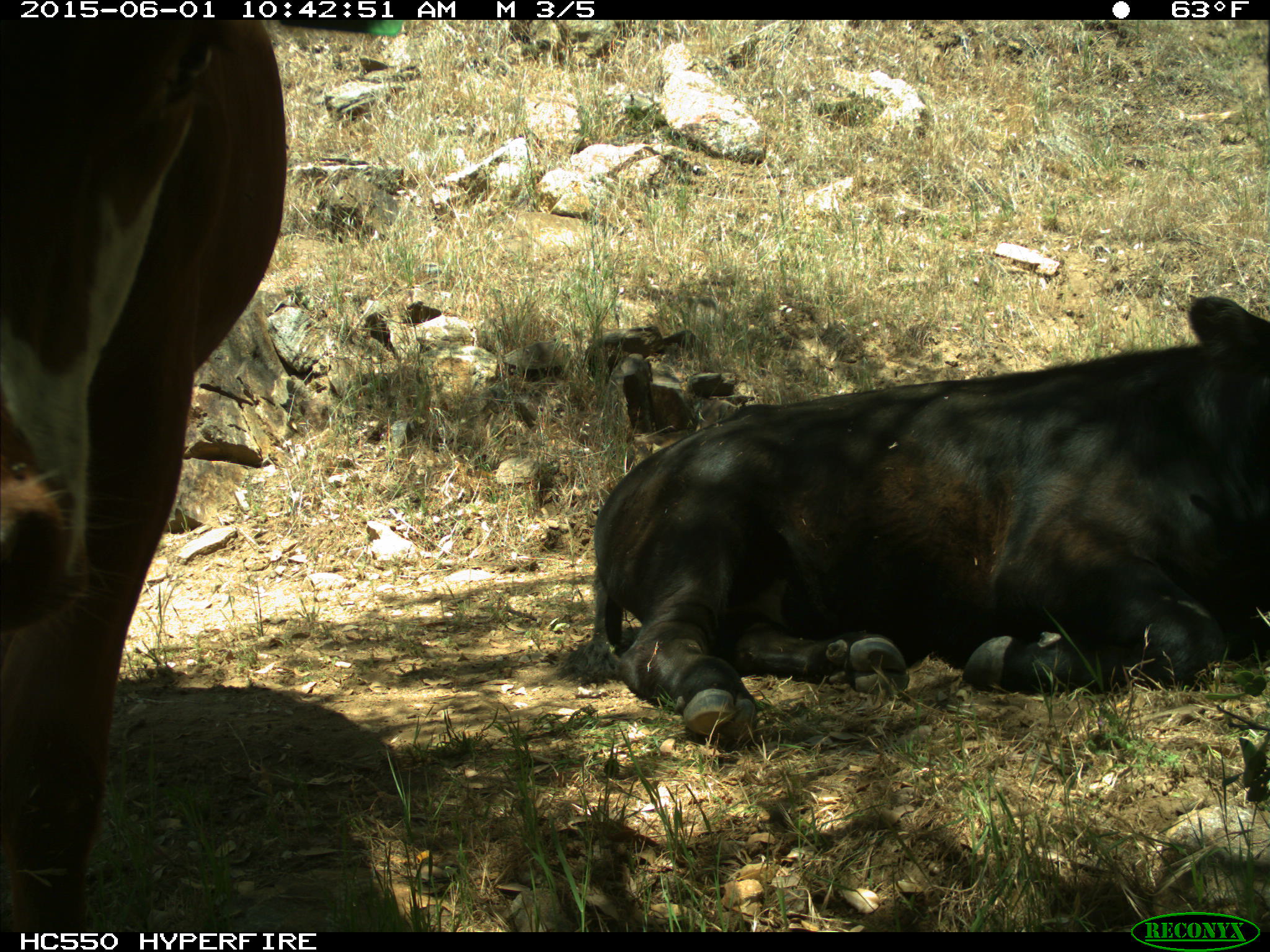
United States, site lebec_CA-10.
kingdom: Animalia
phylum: Chordata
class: Mammalia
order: Artiodactyla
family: Bovidae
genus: Bos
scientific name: Bos taurus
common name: domestic cow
Bos taurus (domestic cow).